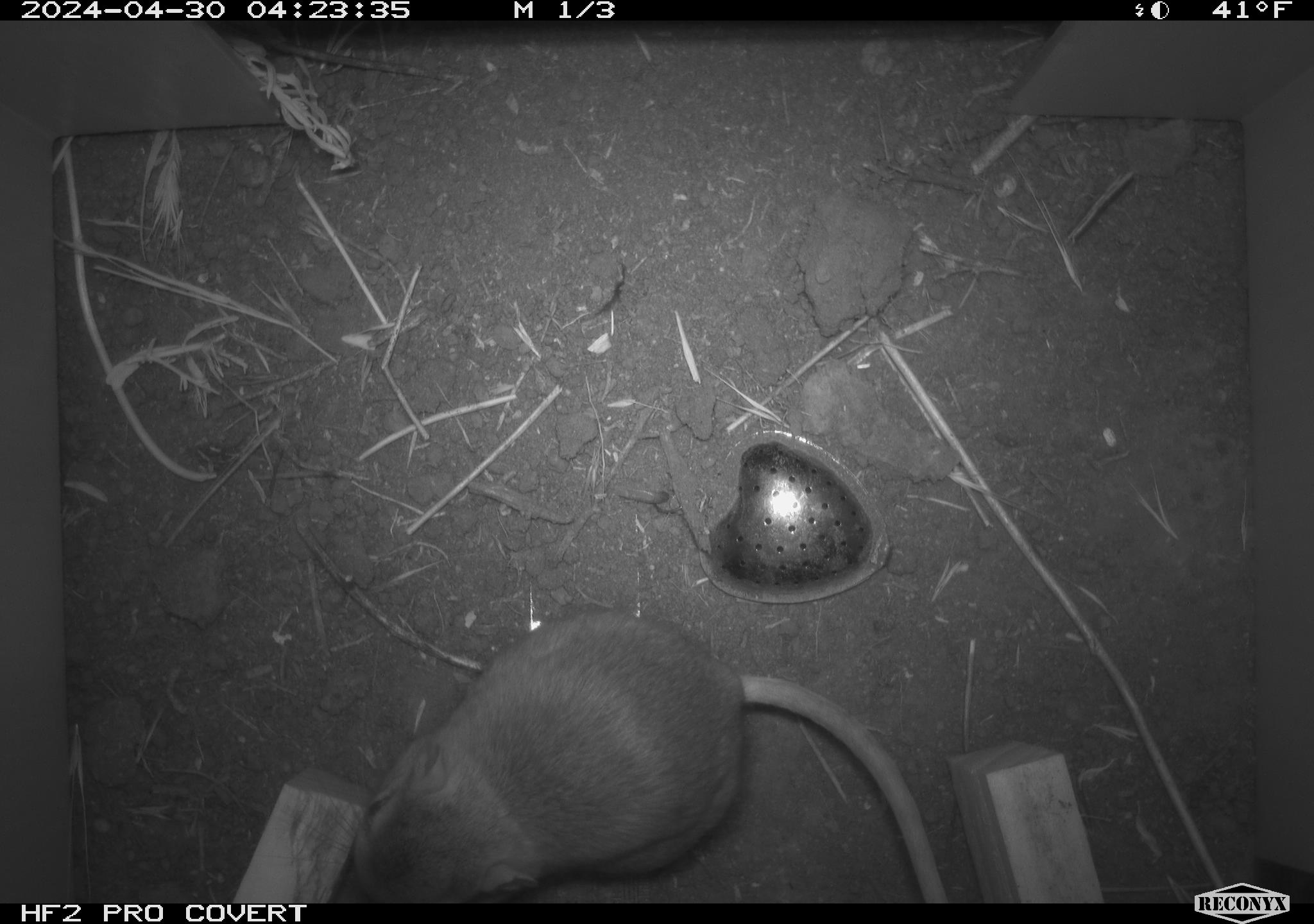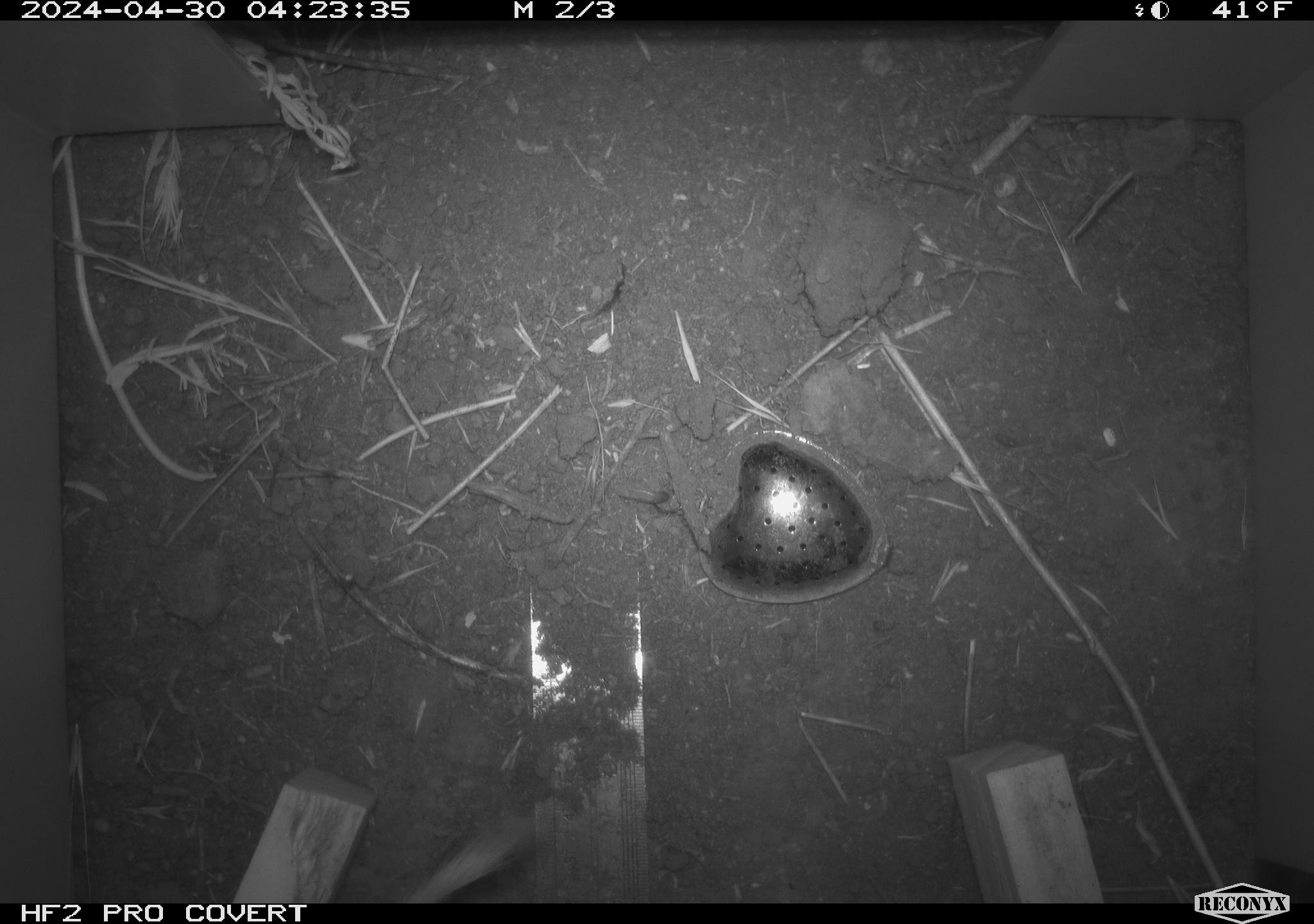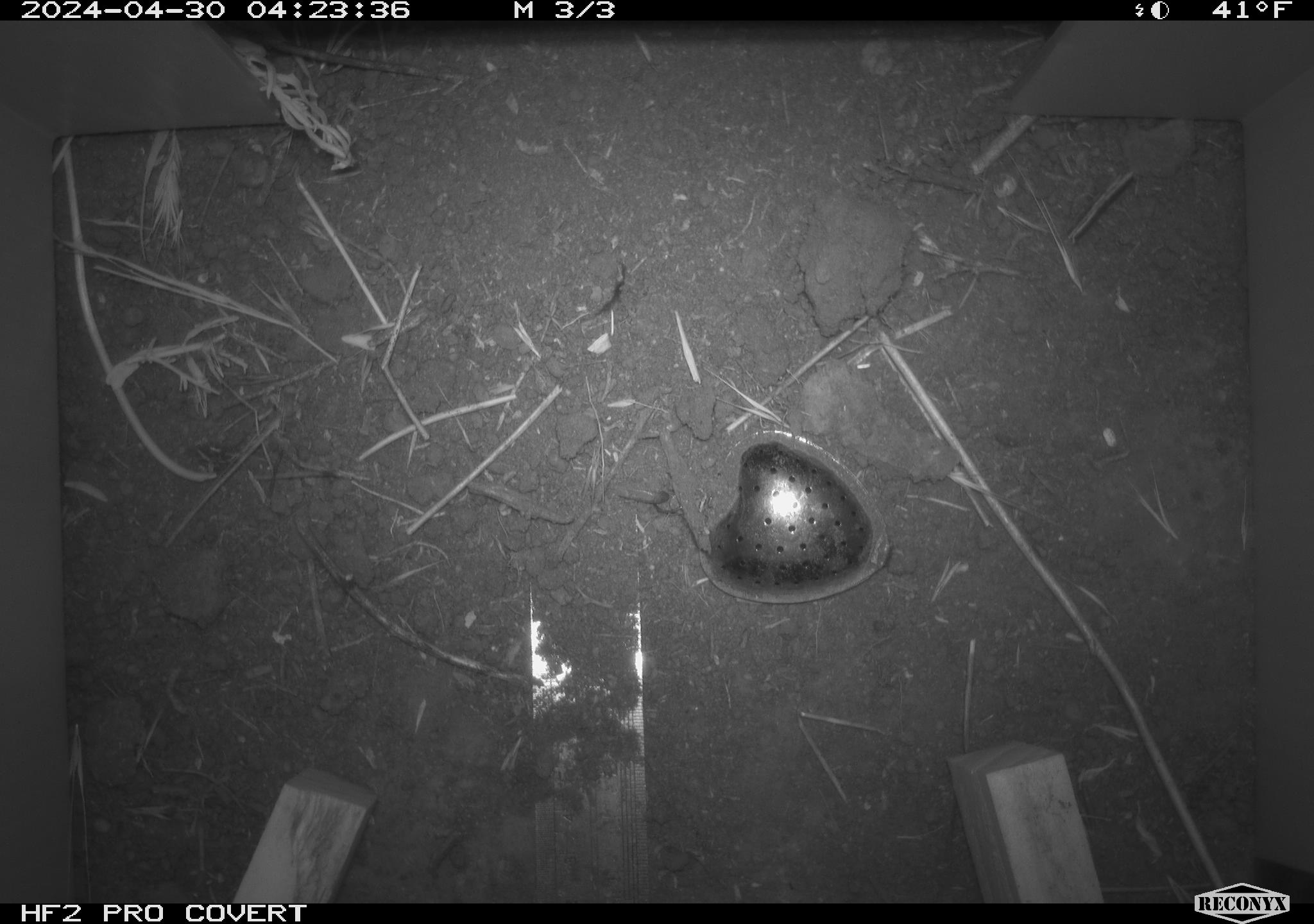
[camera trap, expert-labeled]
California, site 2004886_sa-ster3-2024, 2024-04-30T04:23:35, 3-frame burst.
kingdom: Animalia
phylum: Chordata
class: Mammalia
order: Rodentia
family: Heteromyidae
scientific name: Heteromyidae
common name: kangaroo rats and pocket mice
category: heteromyidae family